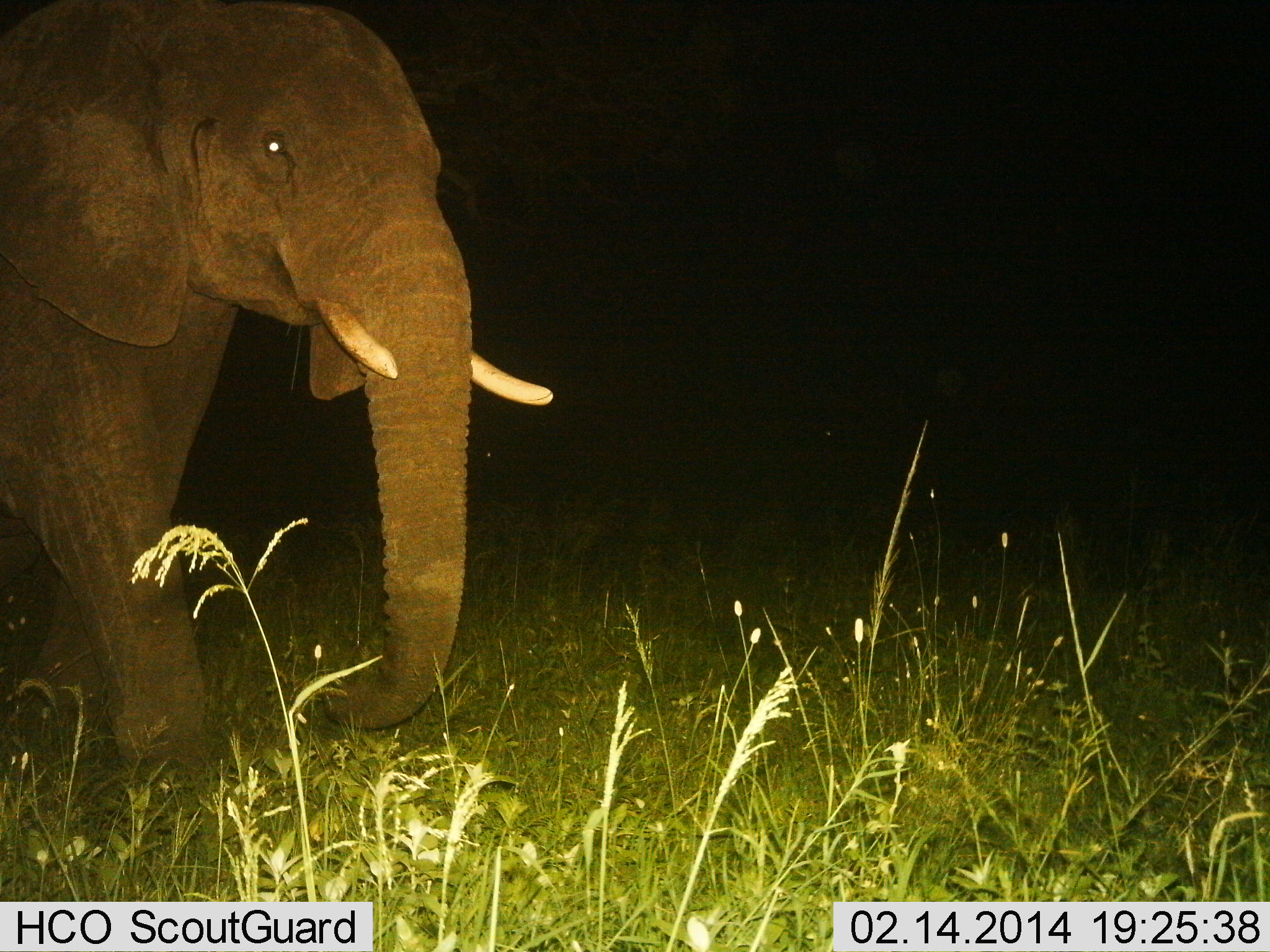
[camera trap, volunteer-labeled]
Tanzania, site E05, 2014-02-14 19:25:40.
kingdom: Animalia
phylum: Chordata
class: Mammalia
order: Proboscidea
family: Elephantidae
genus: Loxodonta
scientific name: Loxodonta africana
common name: african bush elephant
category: elephant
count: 1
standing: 30%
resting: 0%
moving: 70%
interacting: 0%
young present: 0%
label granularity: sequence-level